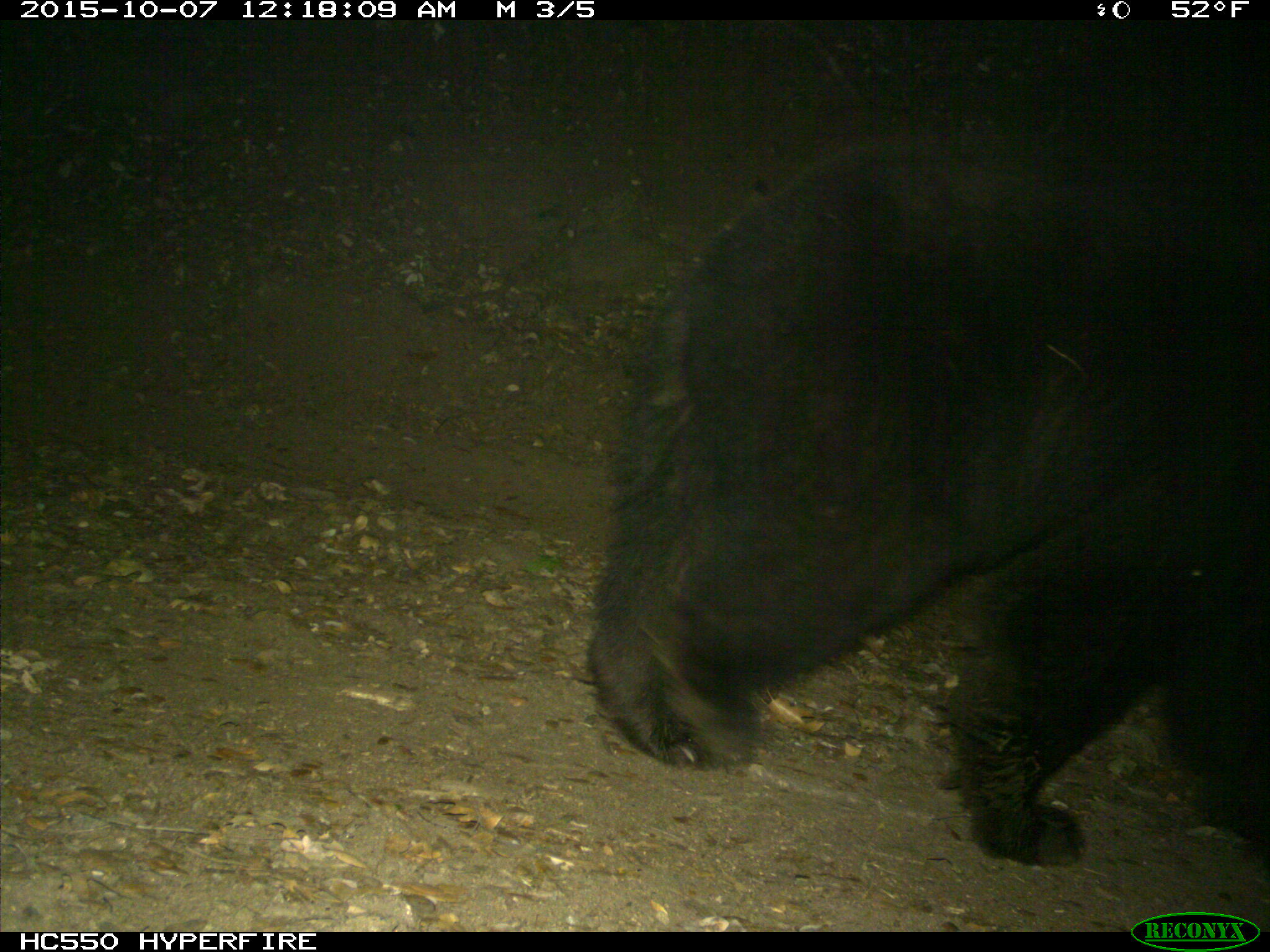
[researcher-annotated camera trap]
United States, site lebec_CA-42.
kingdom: Animalia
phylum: Chordata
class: Mammalia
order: Carnivora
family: Ursidae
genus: Ursus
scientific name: Ursus americanus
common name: american black bear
Ursus americanus (american black bear).